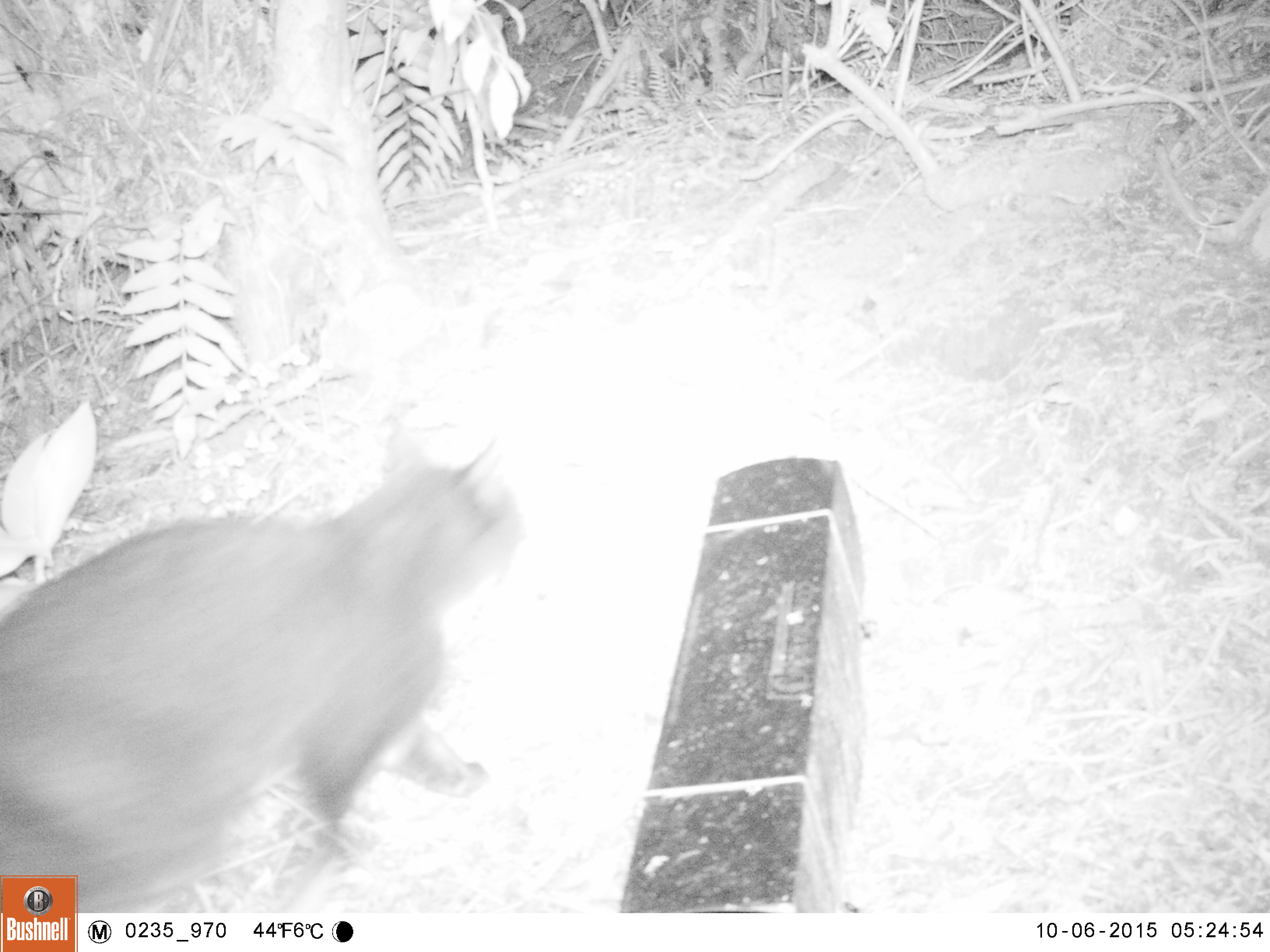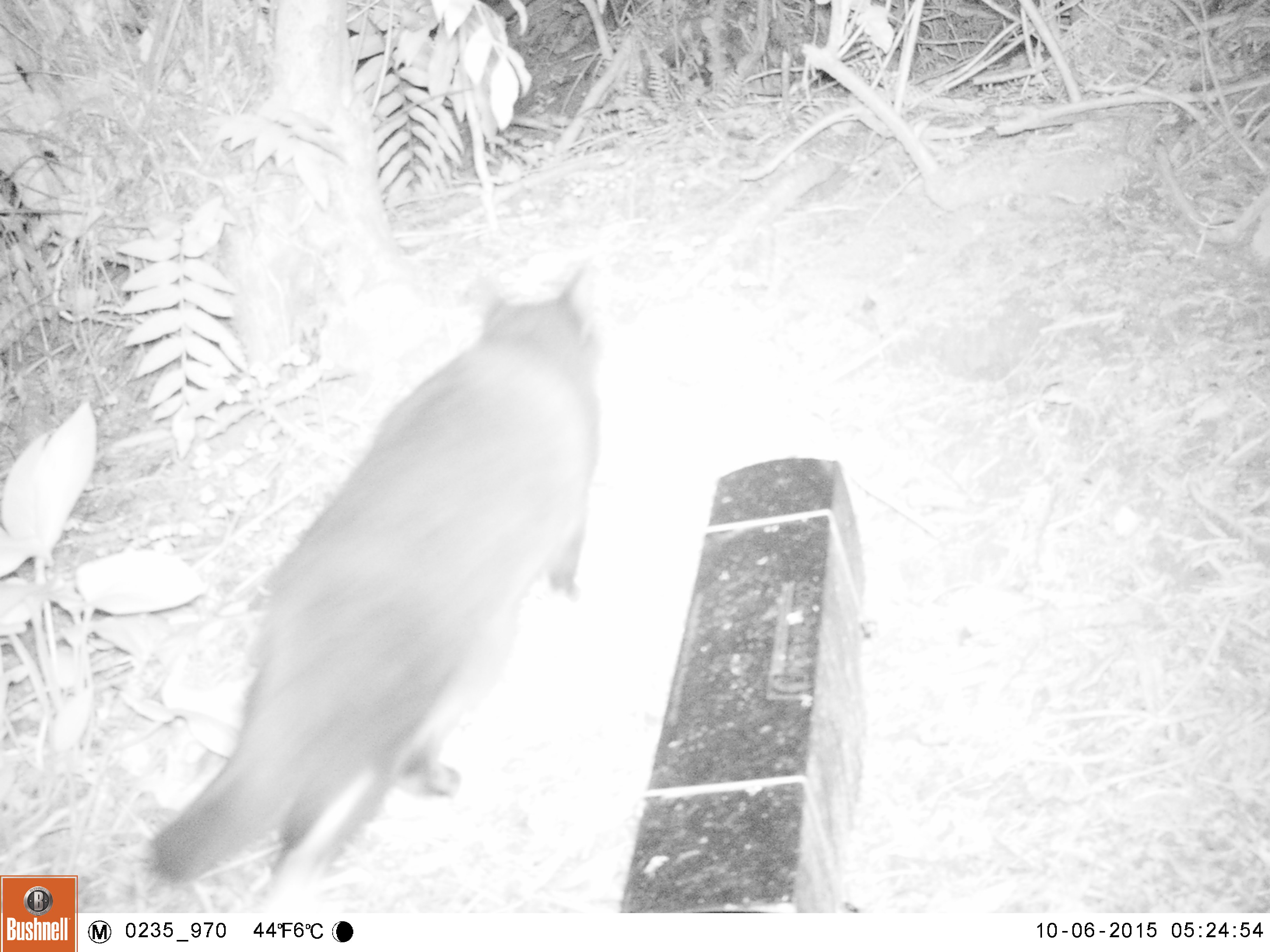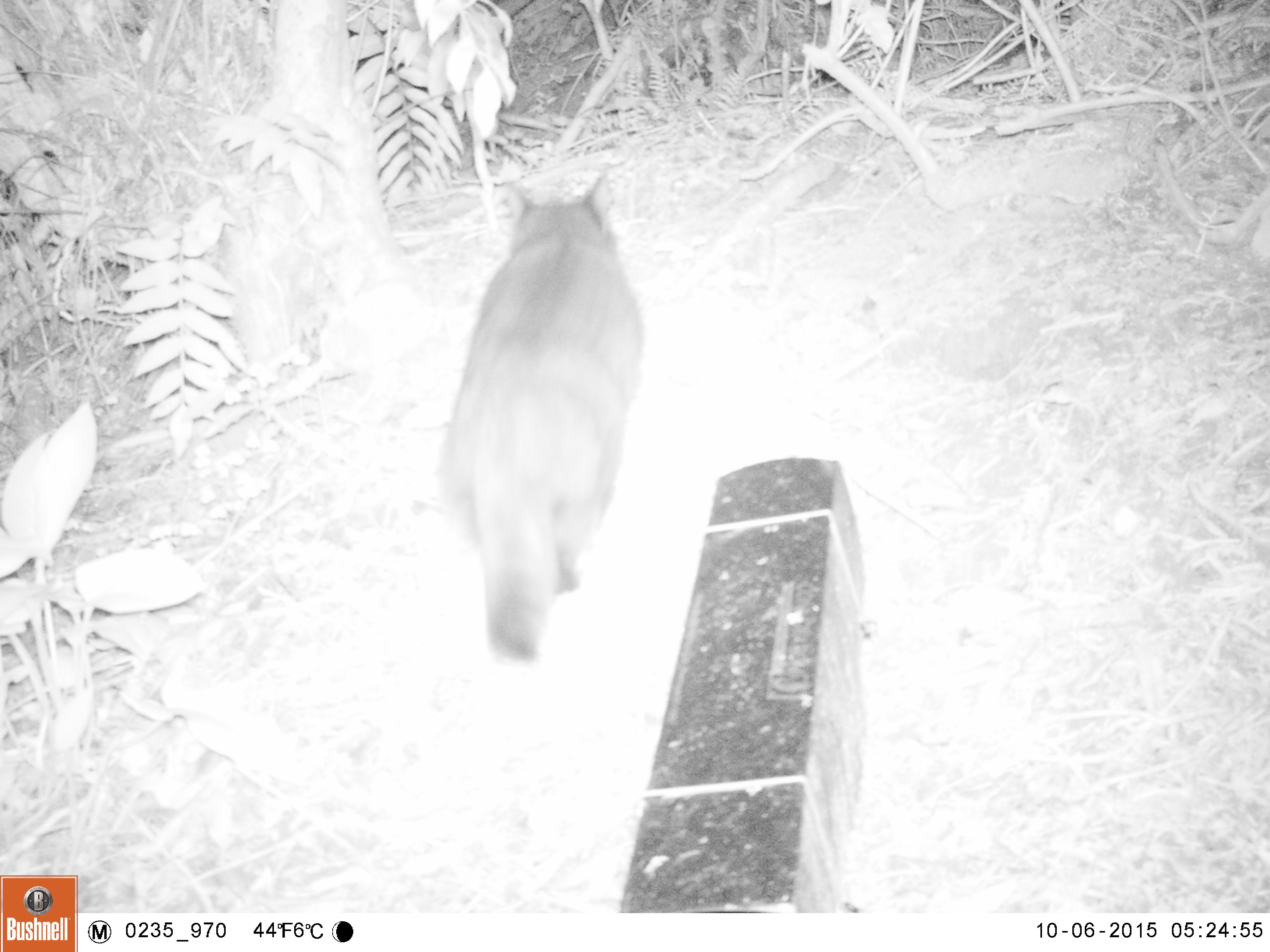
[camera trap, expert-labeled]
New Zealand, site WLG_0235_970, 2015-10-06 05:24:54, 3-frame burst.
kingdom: Animalia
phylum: Chordata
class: Mammalia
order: Carnivora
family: Felidae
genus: Felis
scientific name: Felis catus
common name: domestic cat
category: cat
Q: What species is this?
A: Cat (domestic cat) (Felis catus).